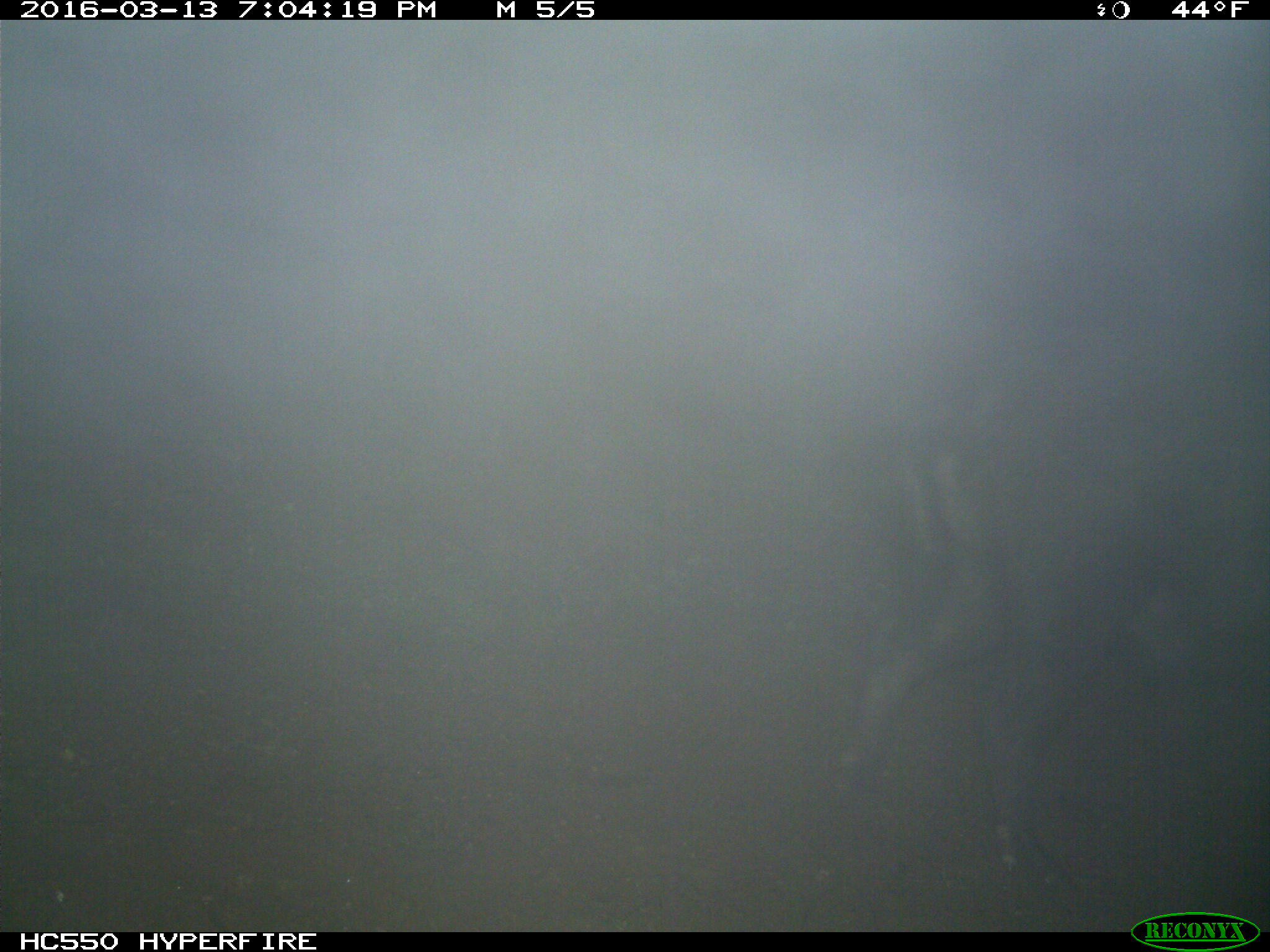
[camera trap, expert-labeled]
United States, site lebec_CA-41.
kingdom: Animalia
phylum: Chordata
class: Mammalia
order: Artiodactyla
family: Suidae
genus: Sus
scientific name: Sus scrofa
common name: wild boar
Sus scrofa (wild boar).